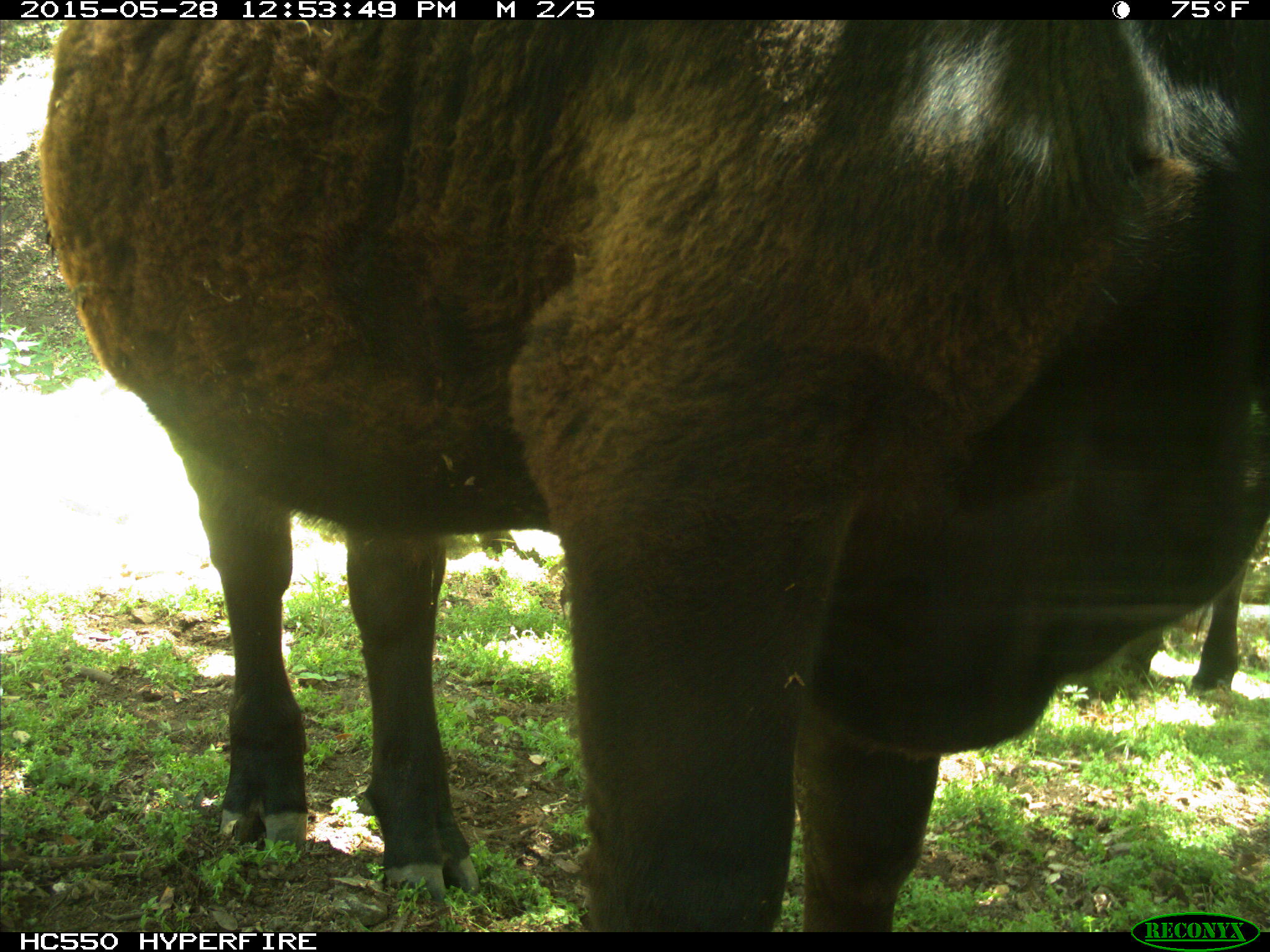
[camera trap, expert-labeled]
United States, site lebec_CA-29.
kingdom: Animalia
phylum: Chordata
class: Mammalia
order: Artiodactyla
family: Bovidae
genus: Bos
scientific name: Bos taurus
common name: domestic cow